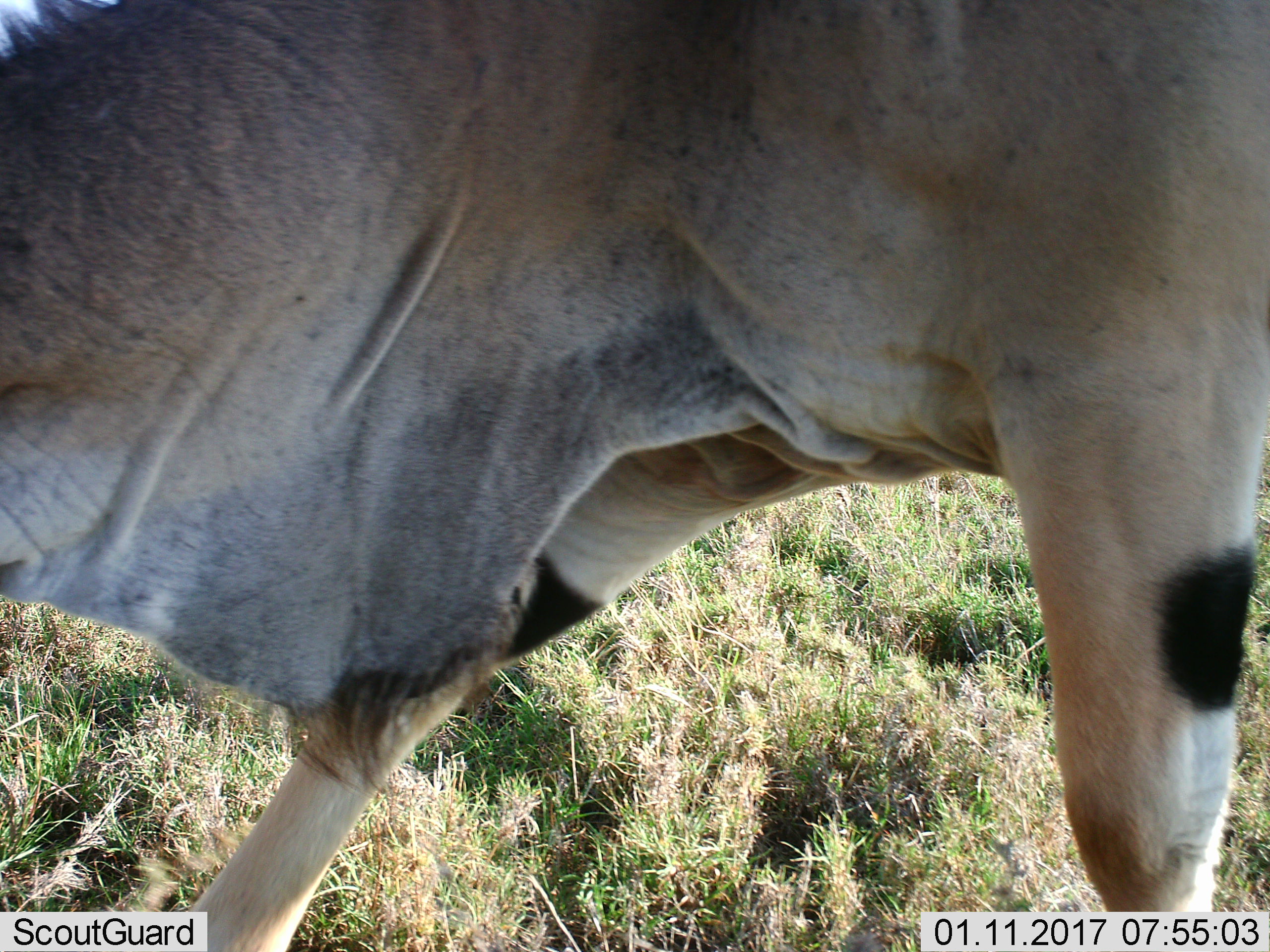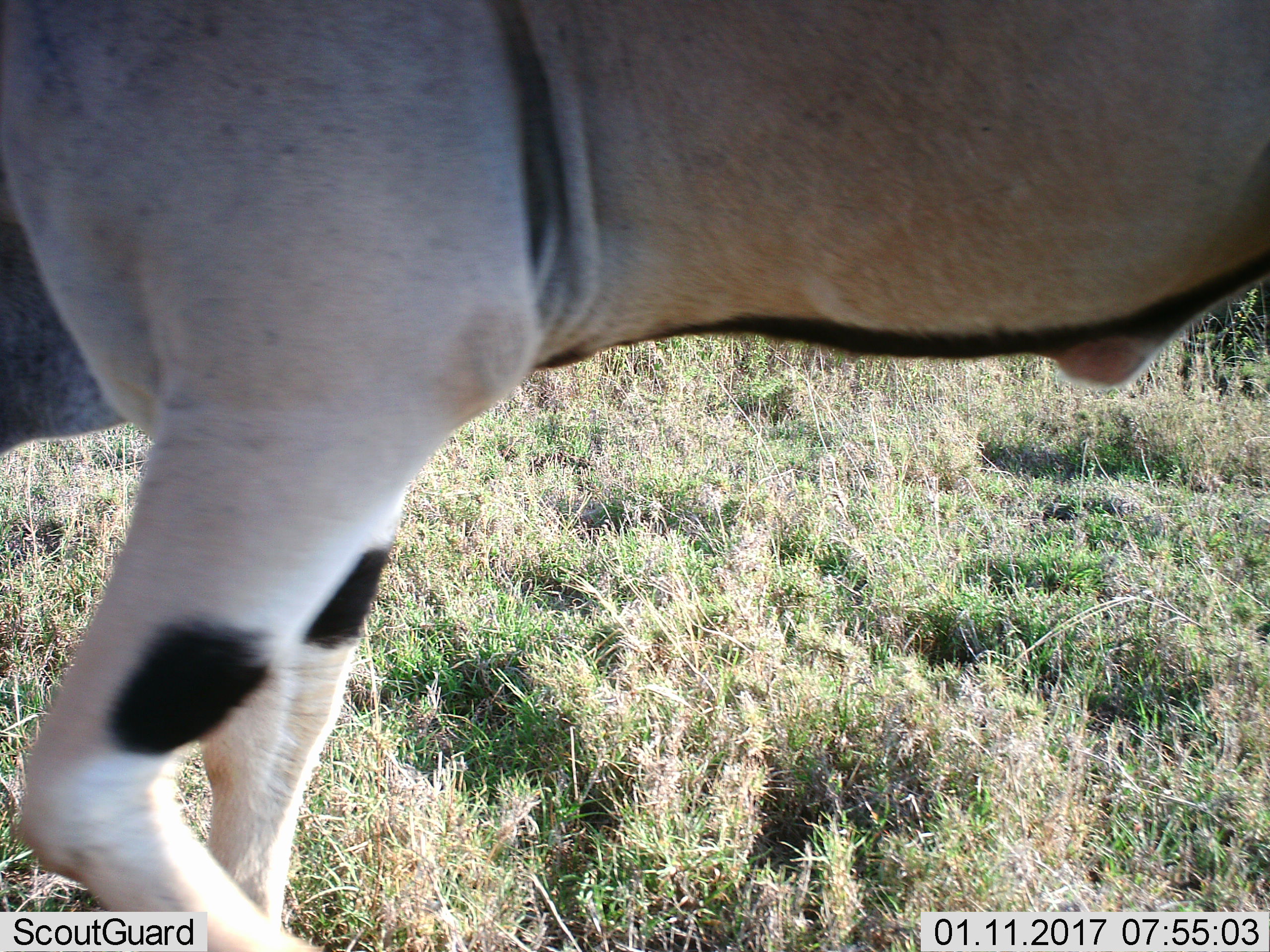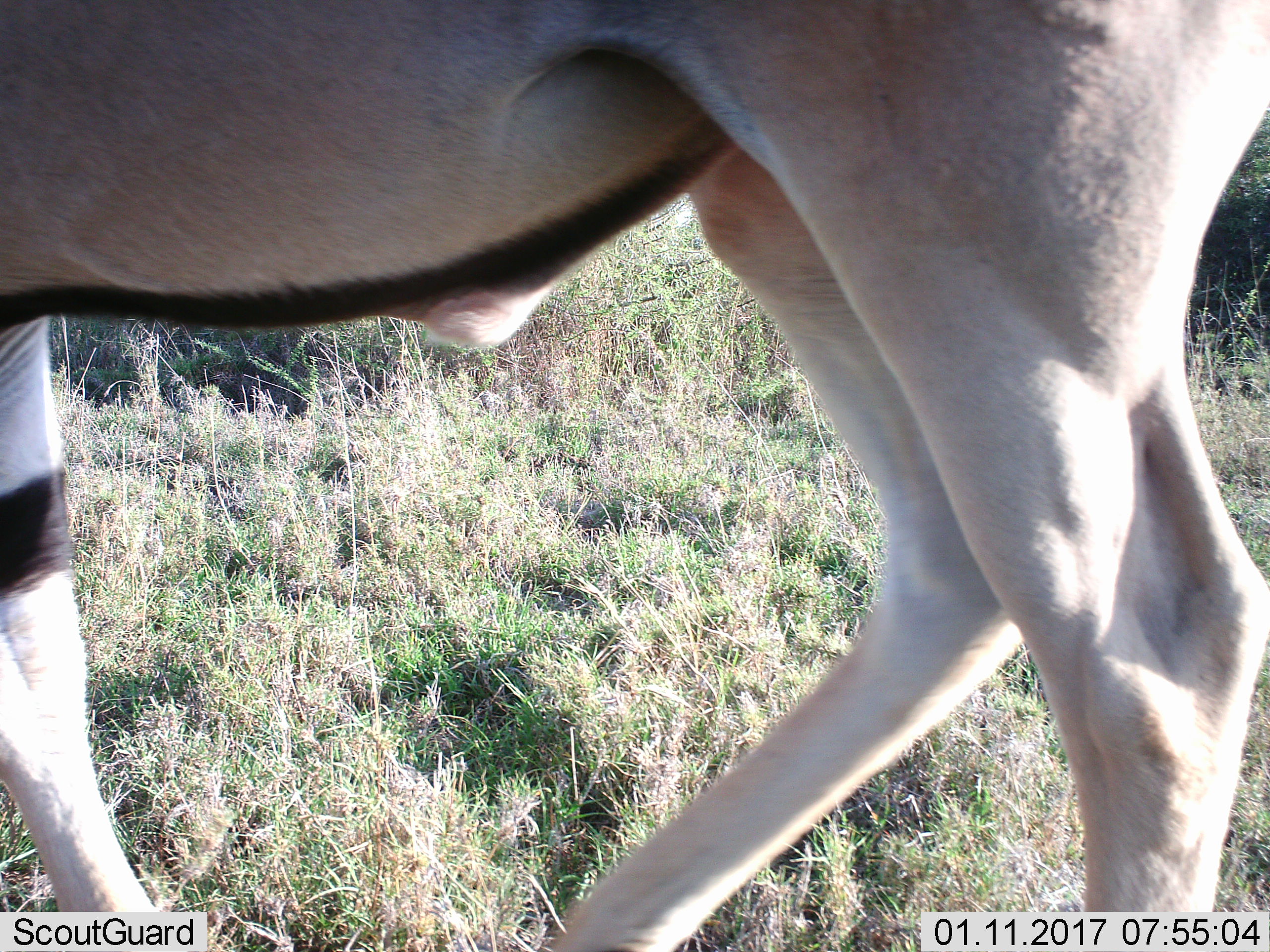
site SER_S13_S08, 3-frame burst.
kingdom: Animalia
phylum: Chordata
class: Mammalia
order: Artiodactyla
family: Bovidae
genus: Tragelaphus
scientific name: Tragelaphus oryx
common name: eland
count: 1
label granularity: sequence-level